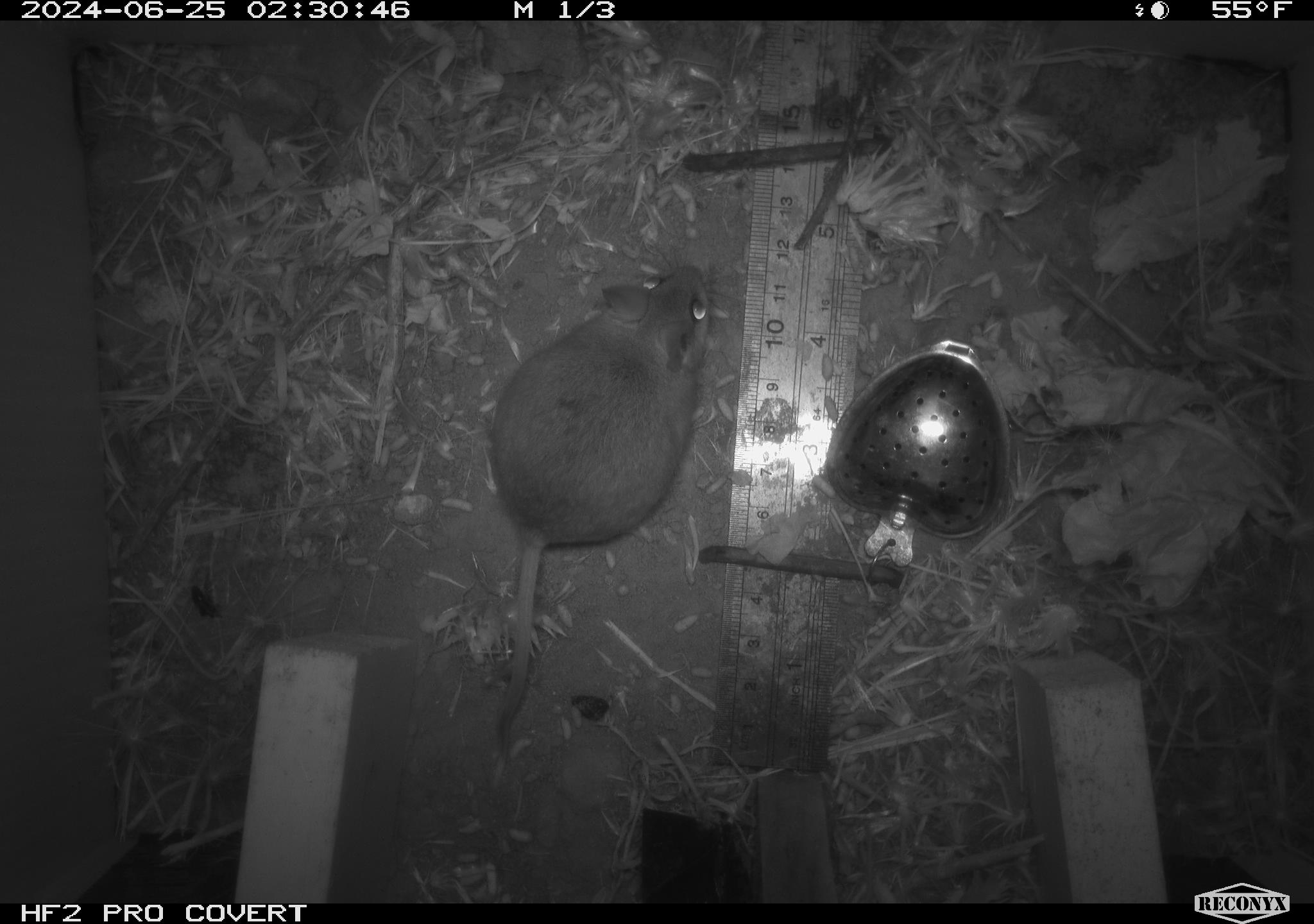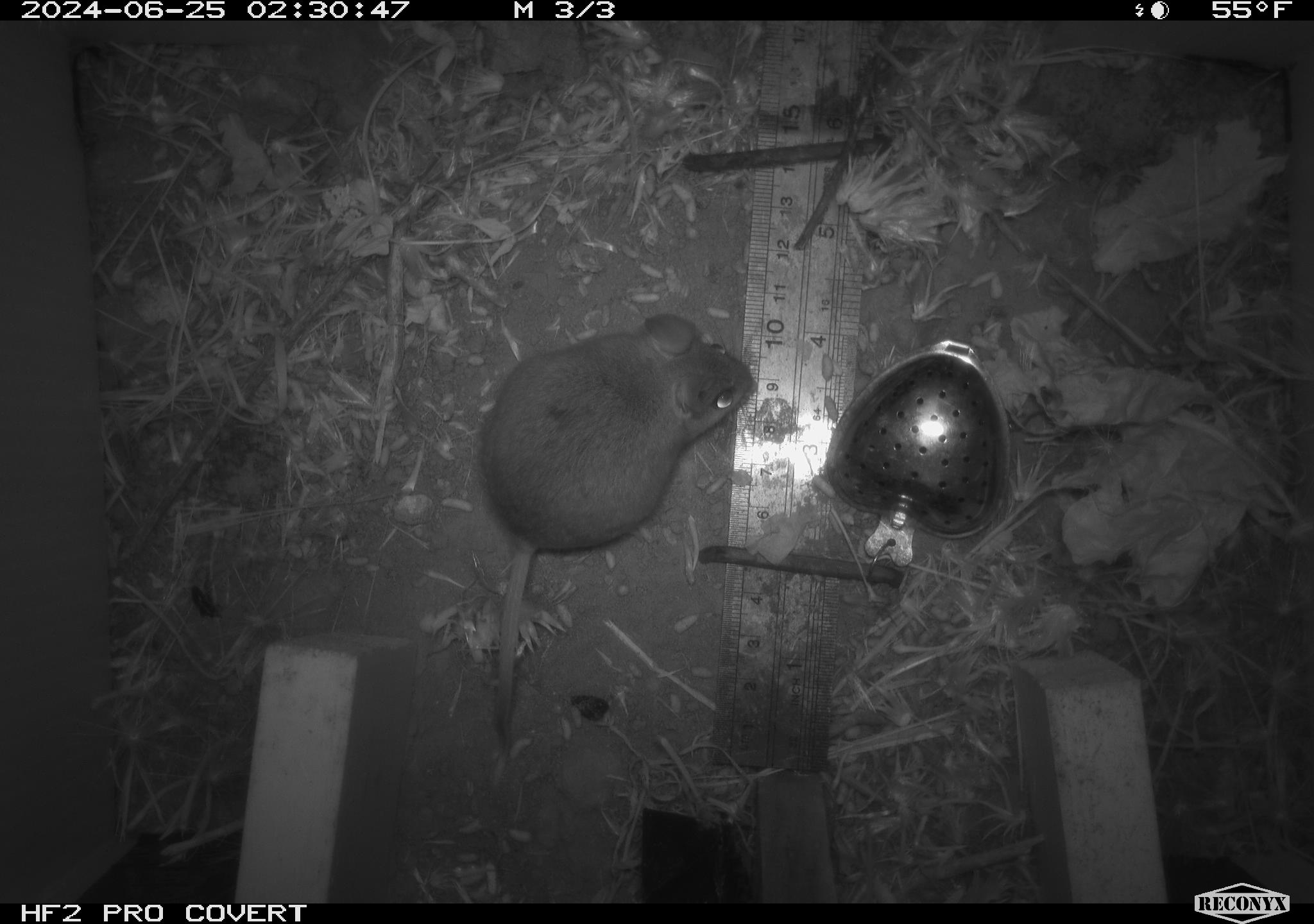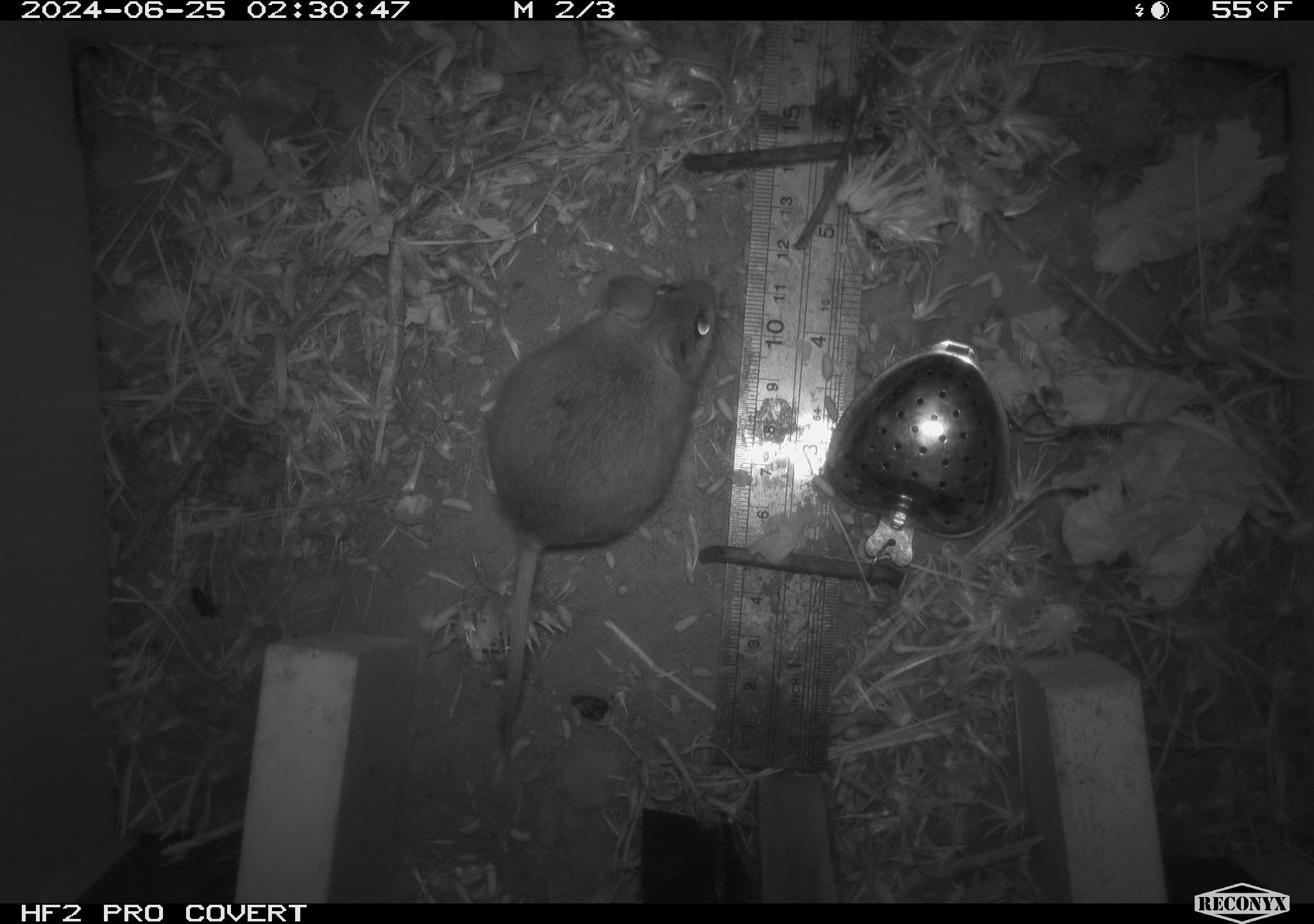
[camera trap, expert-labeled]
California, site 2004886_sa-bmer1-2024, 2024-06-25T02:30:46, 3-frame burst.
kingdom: Animalia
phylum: Chordata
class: Mammalia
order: Rodentia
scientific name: Rodentia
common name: mouse species